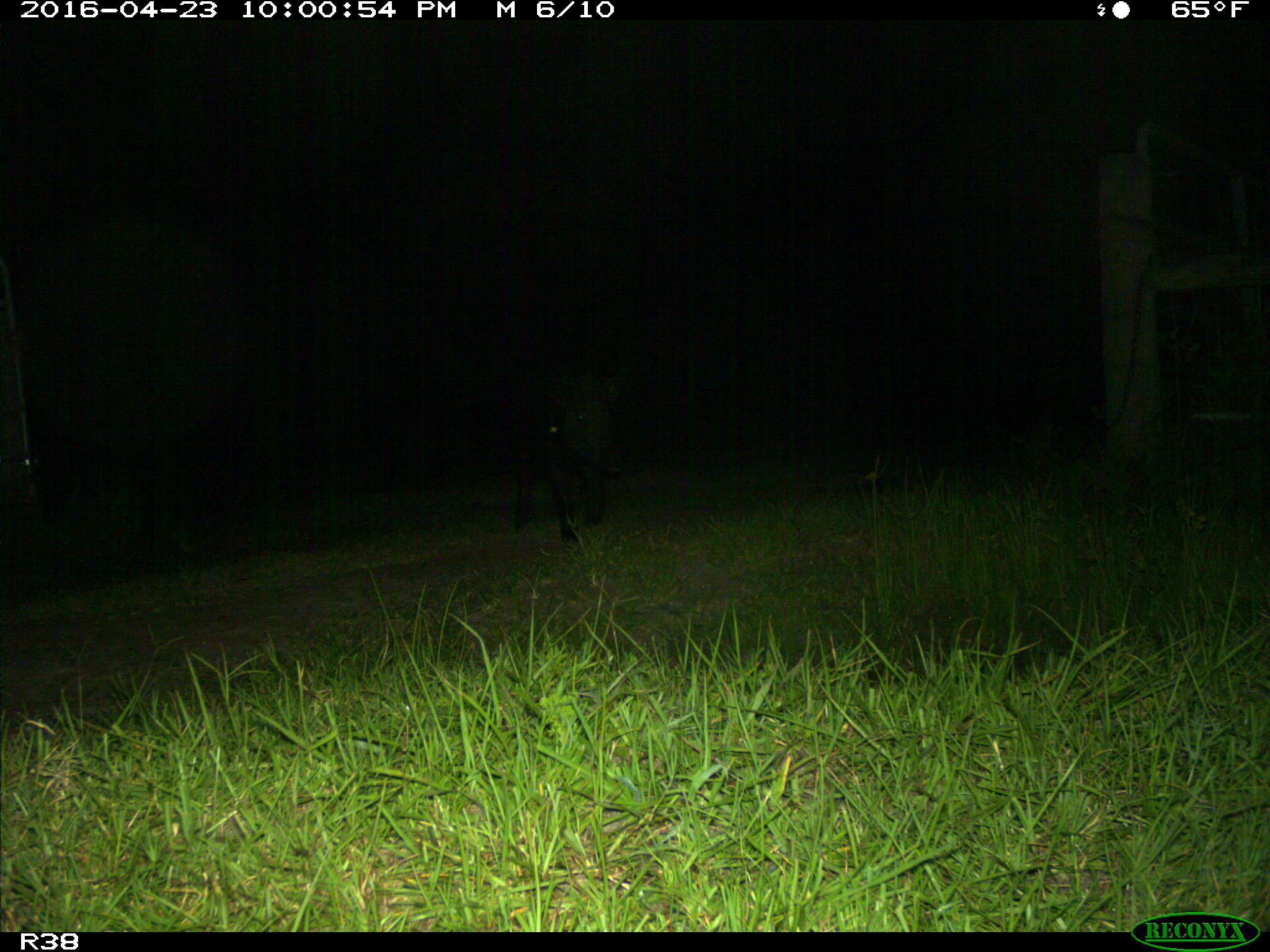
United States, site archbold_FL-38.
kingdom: Animalia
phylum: Chordata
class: Mammalia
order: Artiodactyla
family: Suidae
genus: Sus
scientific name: Sus scrofa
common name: wild boar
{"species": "Sus scrofa (wild boar)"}